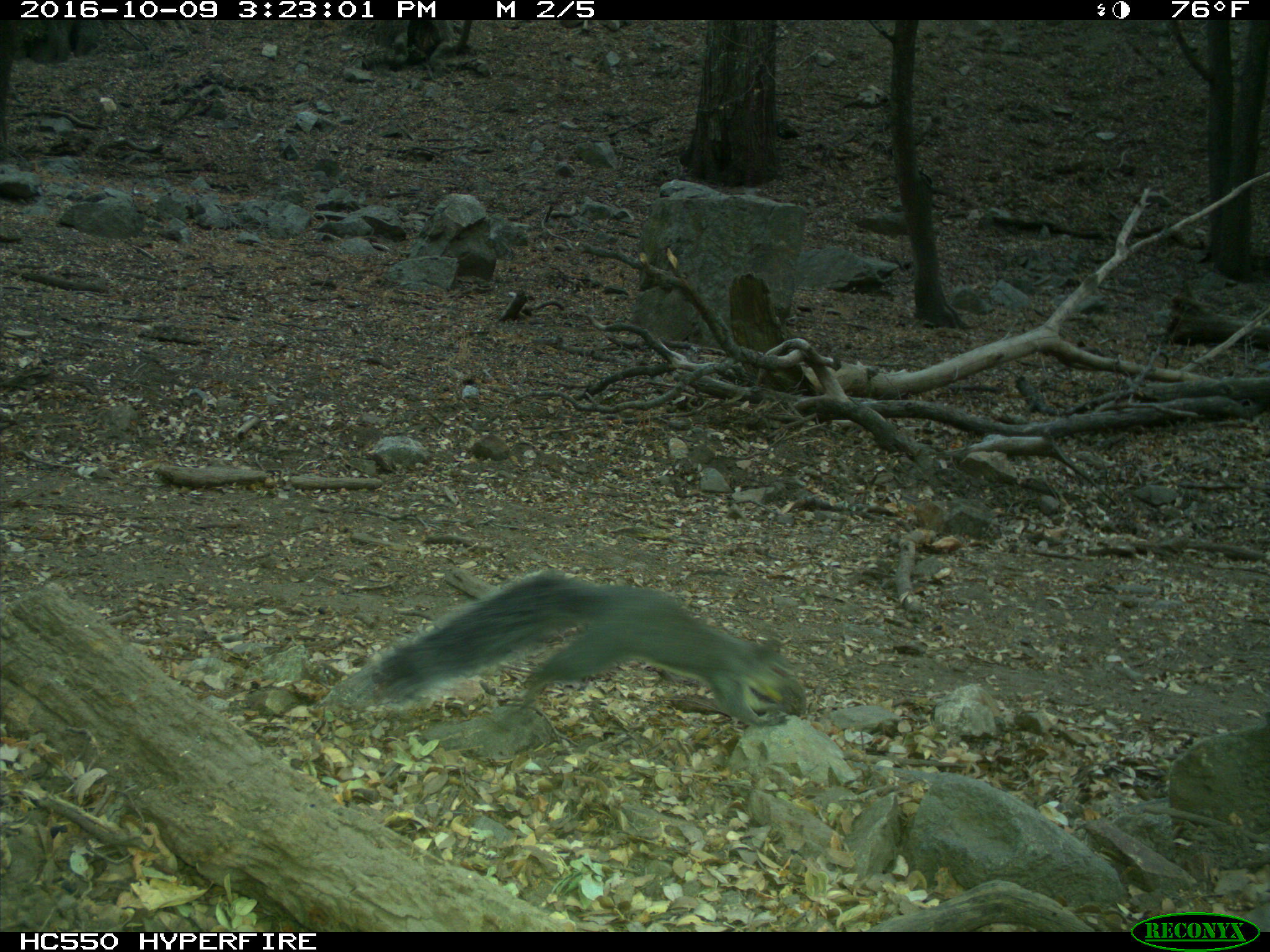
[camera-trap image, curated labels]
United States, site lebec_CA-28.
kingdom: Animalia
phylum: Chordata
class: Mammalia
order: Rodentia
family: Sciuridae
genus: Sciurus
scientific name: Sciurus carolinensis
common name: eastern gray squirrel